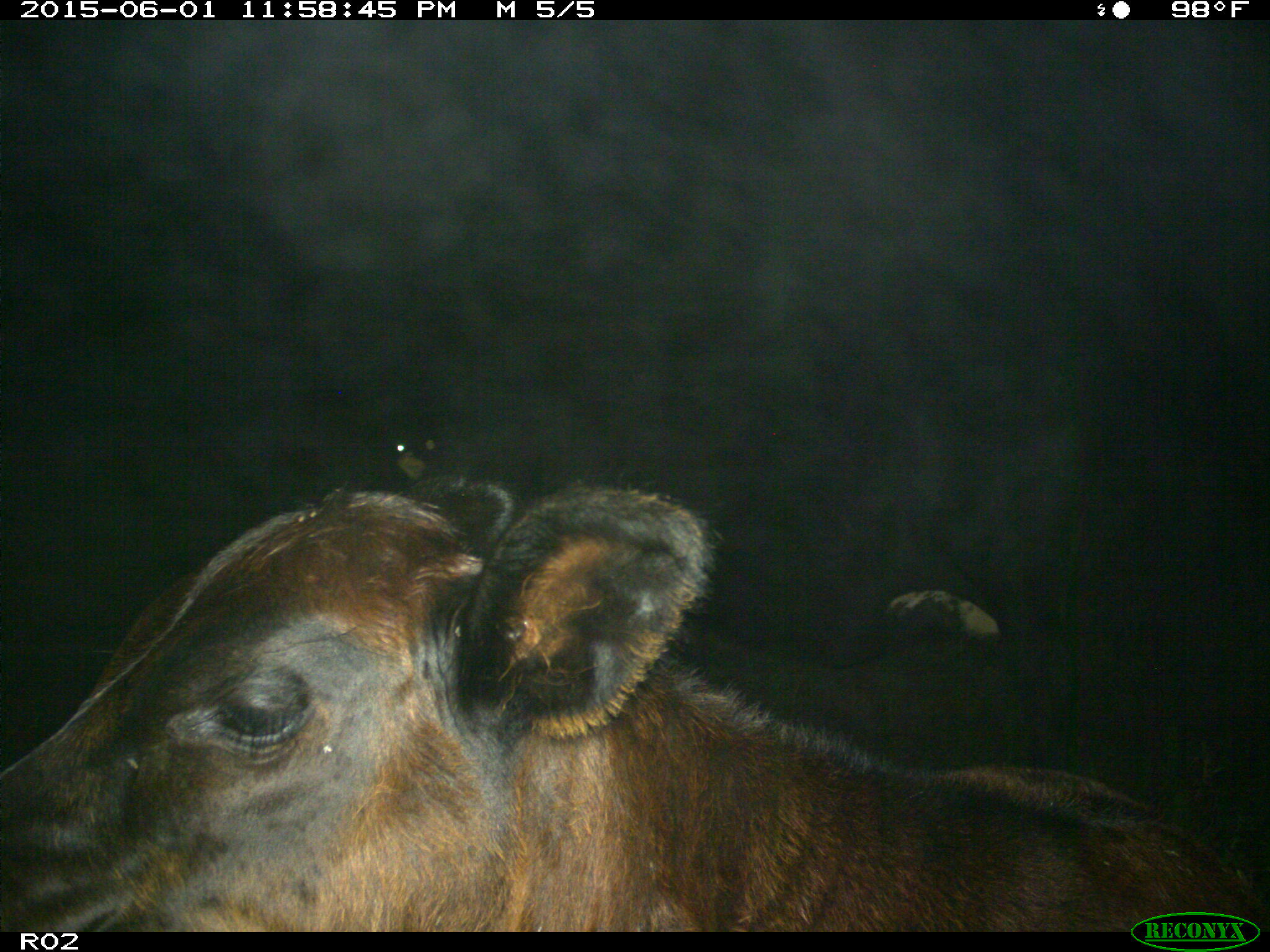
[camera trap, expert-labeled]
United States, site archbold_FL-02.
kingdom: Animalia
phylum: Chordata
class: Mammalia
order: Artiodactyla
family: Bovidae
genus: Bos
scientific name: Bos taurus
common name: domestic cow